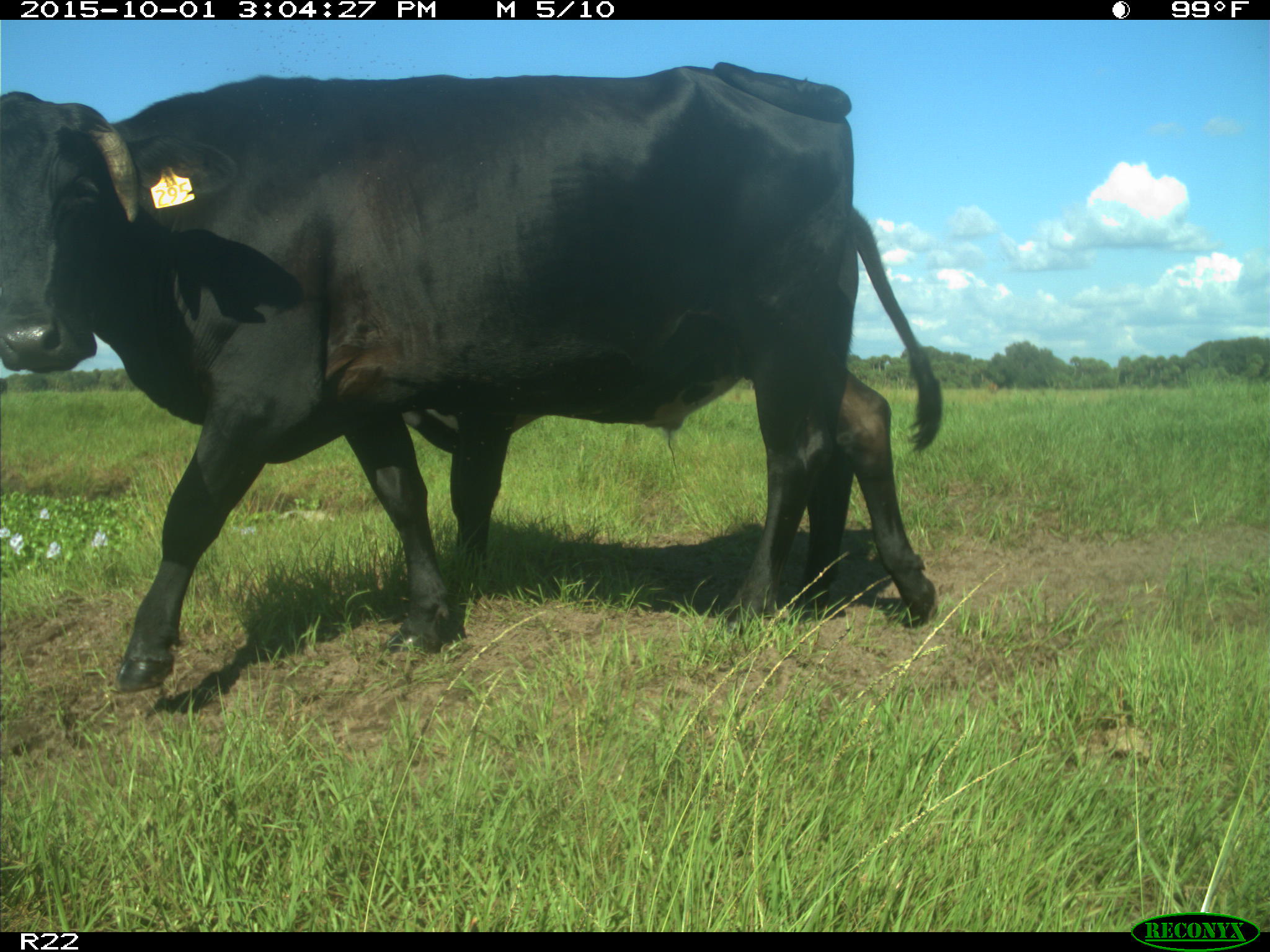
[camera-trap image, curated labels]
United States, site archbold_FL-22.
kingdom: Animalia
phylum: Chordata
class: Mammalia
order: Artiodactyla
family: Bovidae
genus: Bos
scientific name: Bos taurus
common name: domestic cow